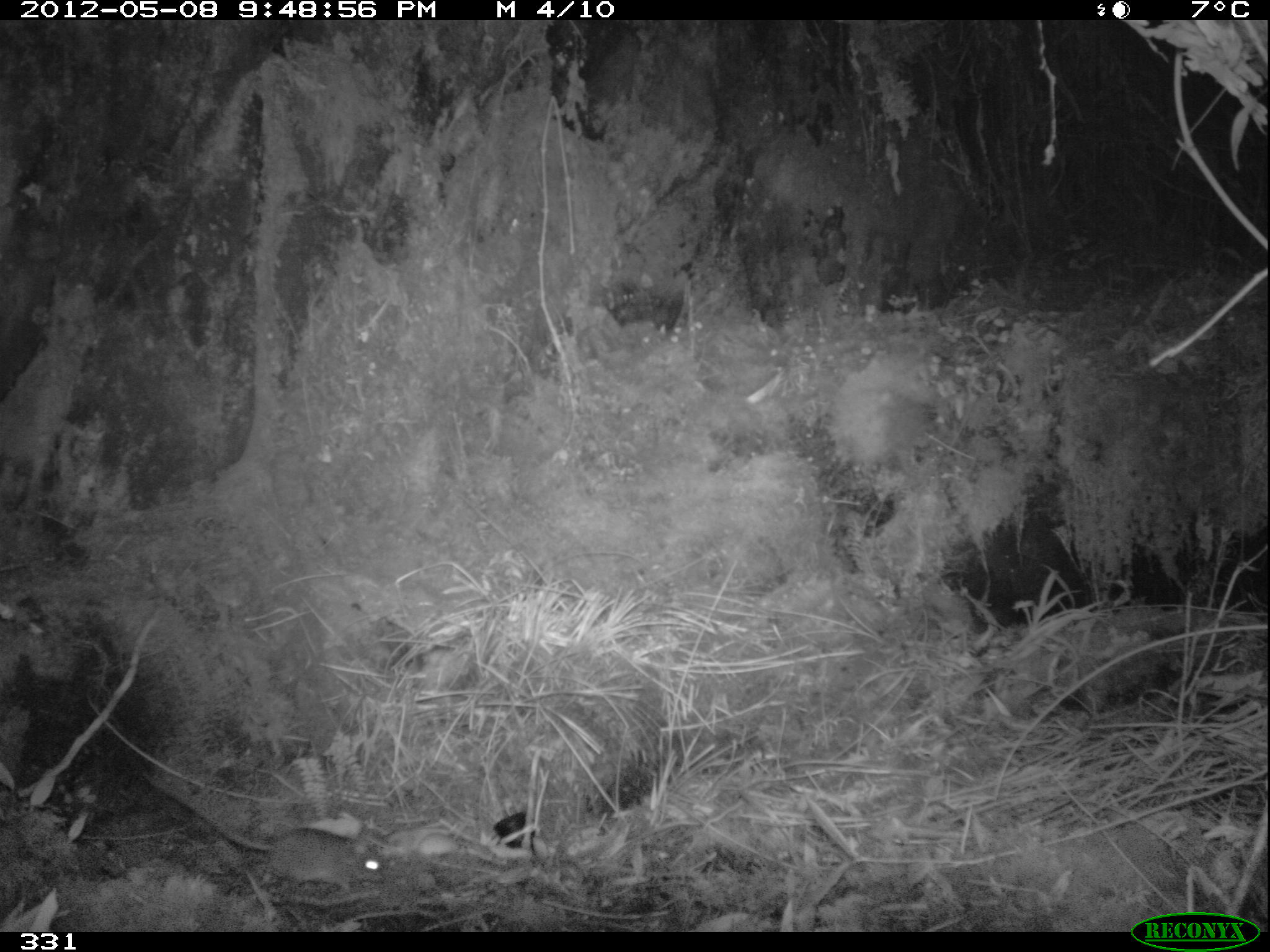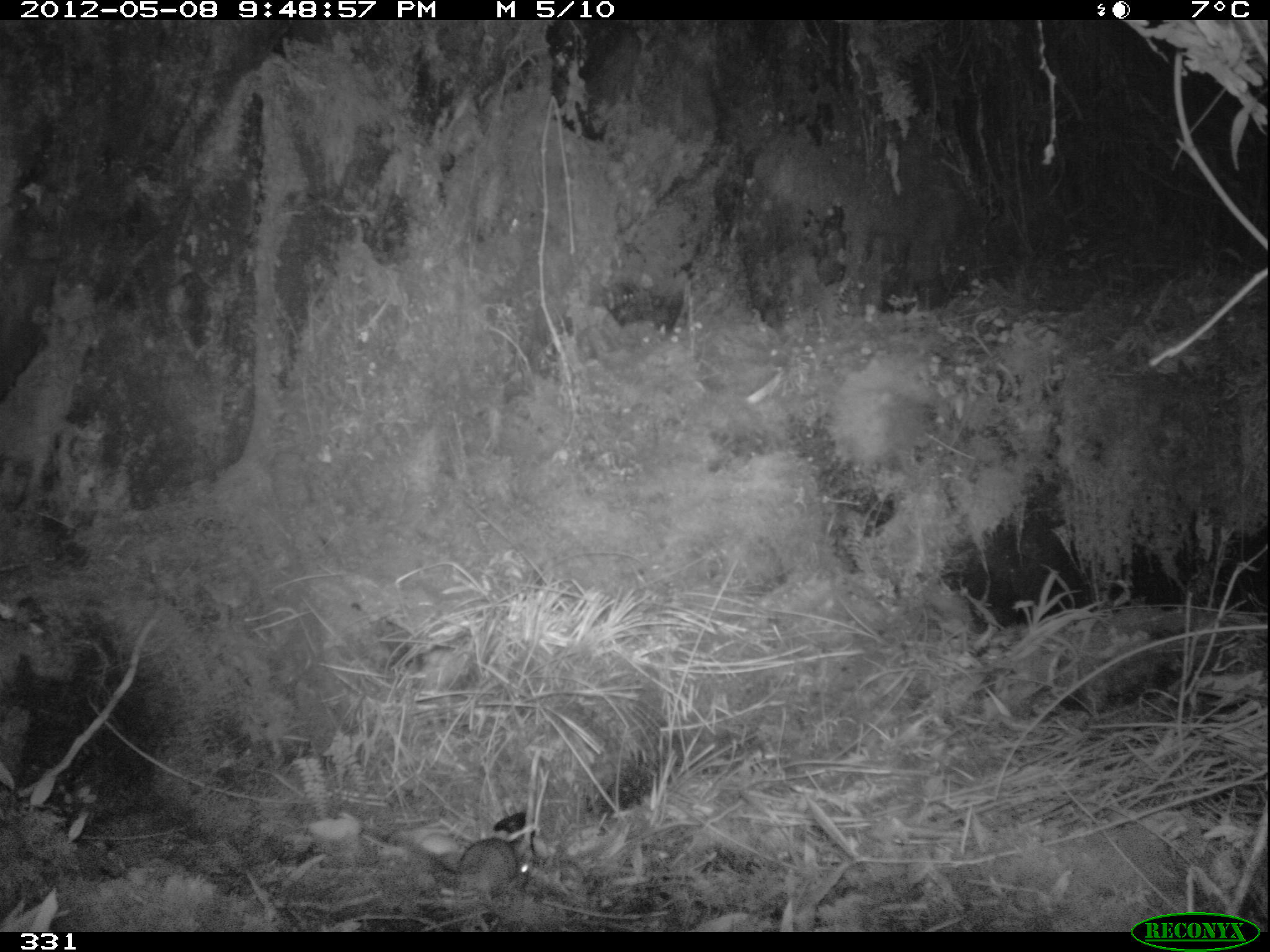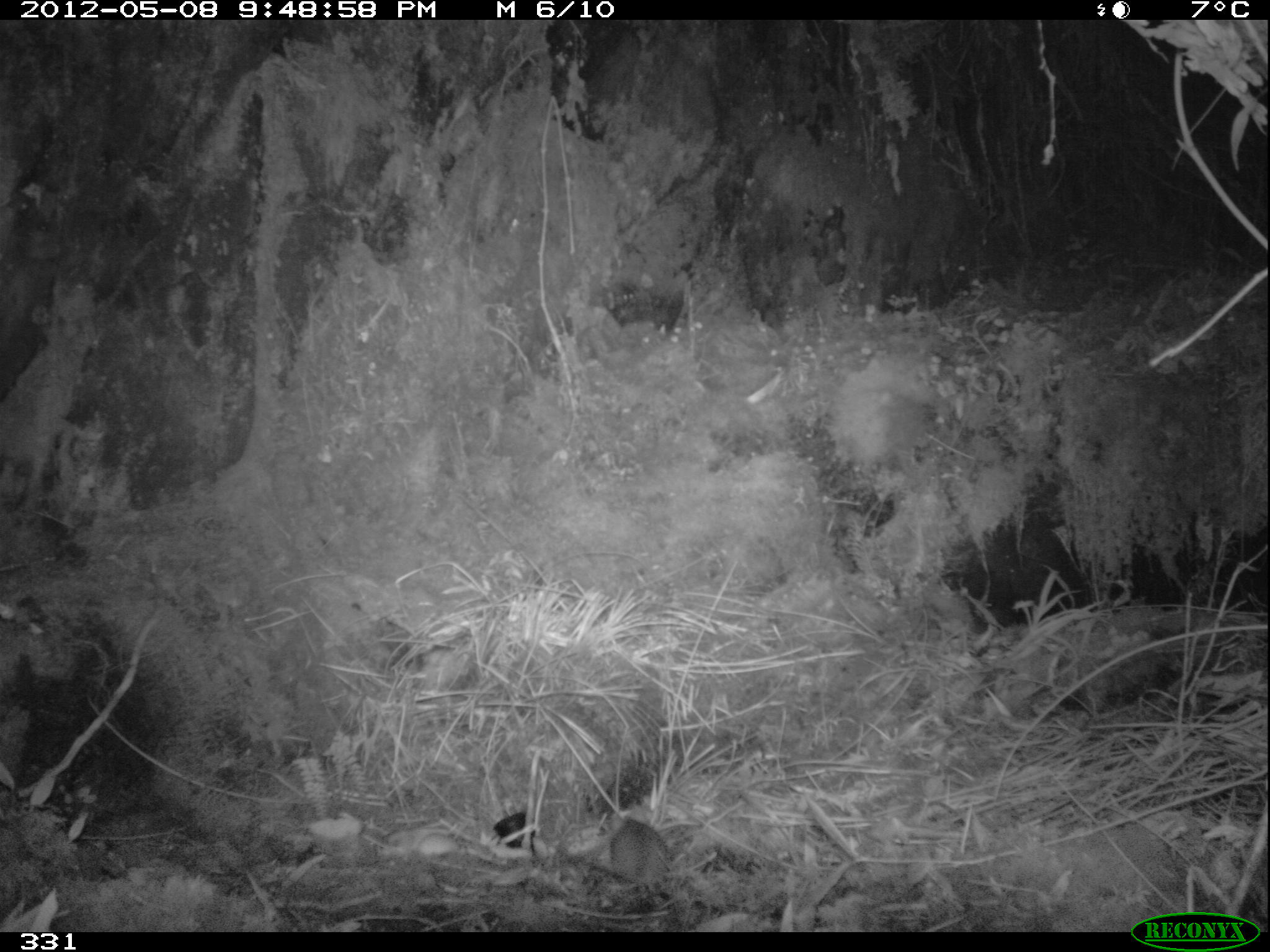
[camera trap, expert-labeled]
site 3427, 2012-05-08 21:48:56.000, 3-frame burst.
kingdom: Animalia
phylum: Chordata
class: Mammalia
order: Rodentia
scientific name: Rodentia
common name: rodents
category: unknown rodent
Unknown rodent (rodents) (Rodentia).